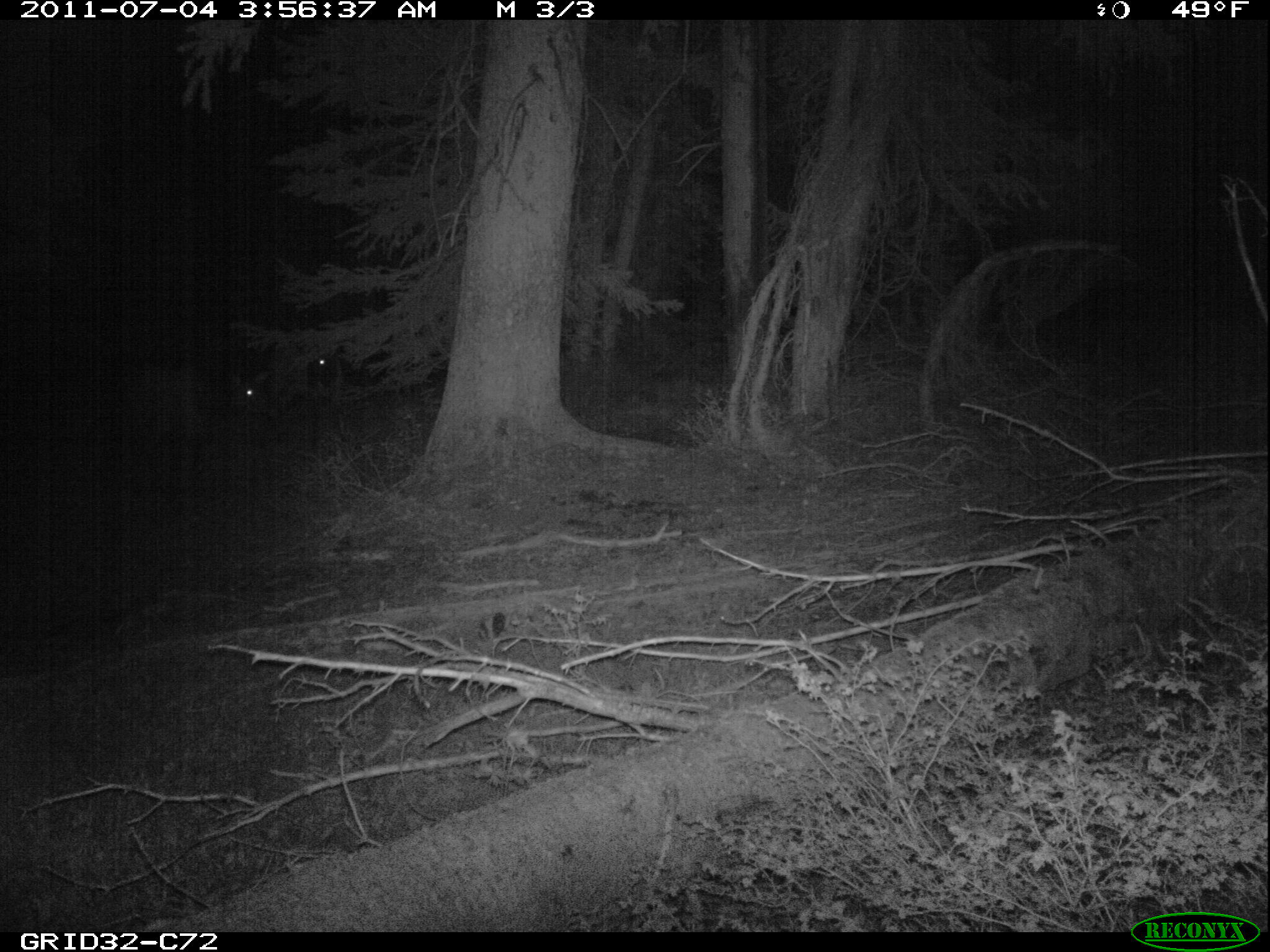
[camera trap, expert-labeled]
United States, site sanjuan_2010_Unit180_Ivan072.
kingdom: Animalia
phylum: Chordata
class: Mammalia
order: Artiodactyla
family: Cervidae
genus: Cervus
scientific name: Cervus elaphus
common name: red deer